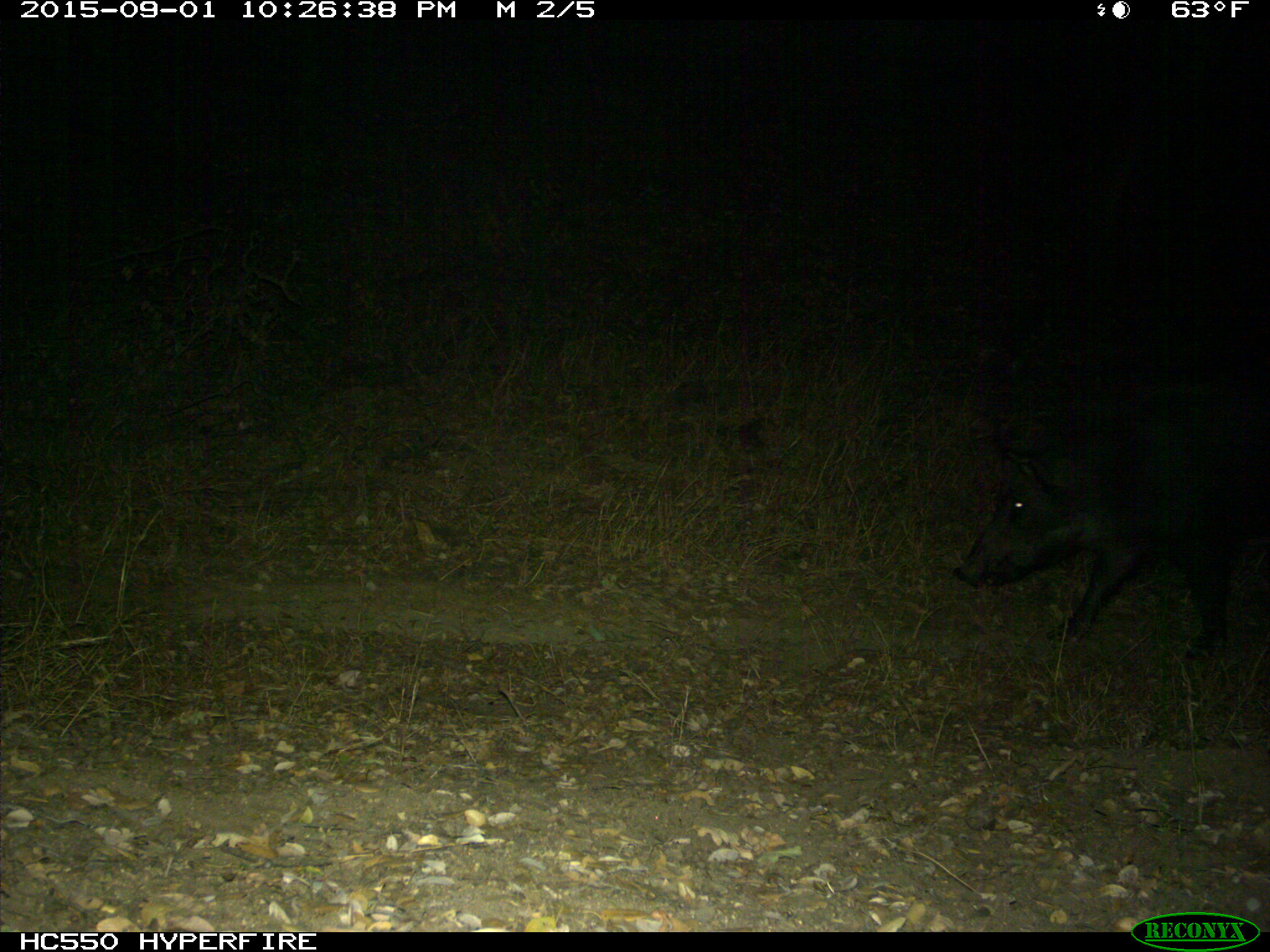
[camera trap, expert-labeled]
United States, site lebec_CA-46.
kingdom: Animalia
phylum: Chordata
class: Mammalia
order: Artiodactyla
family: Suidae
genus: Sus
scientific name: Sus scrofa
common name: wild boar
Sus scrofa (wild boar).